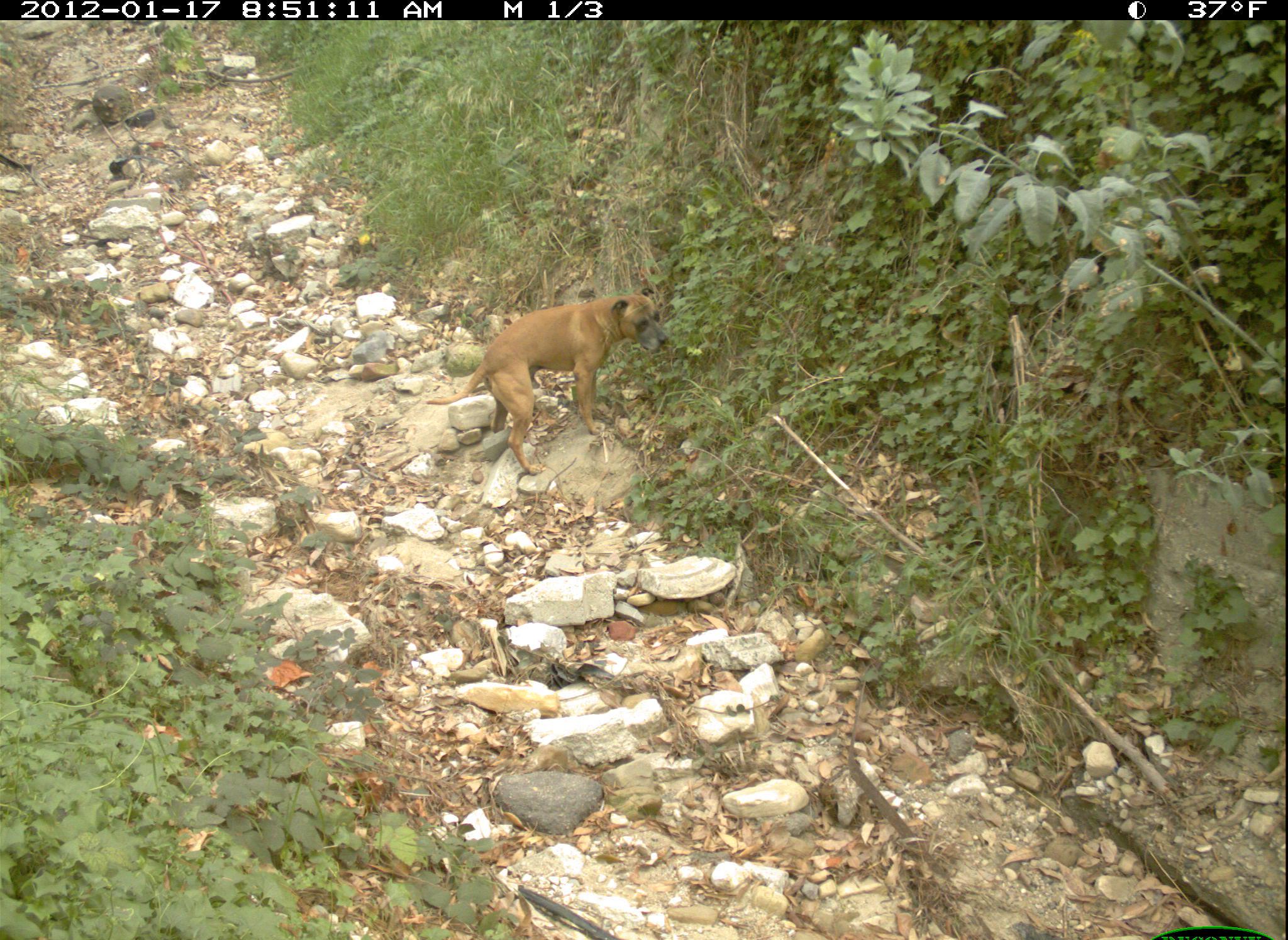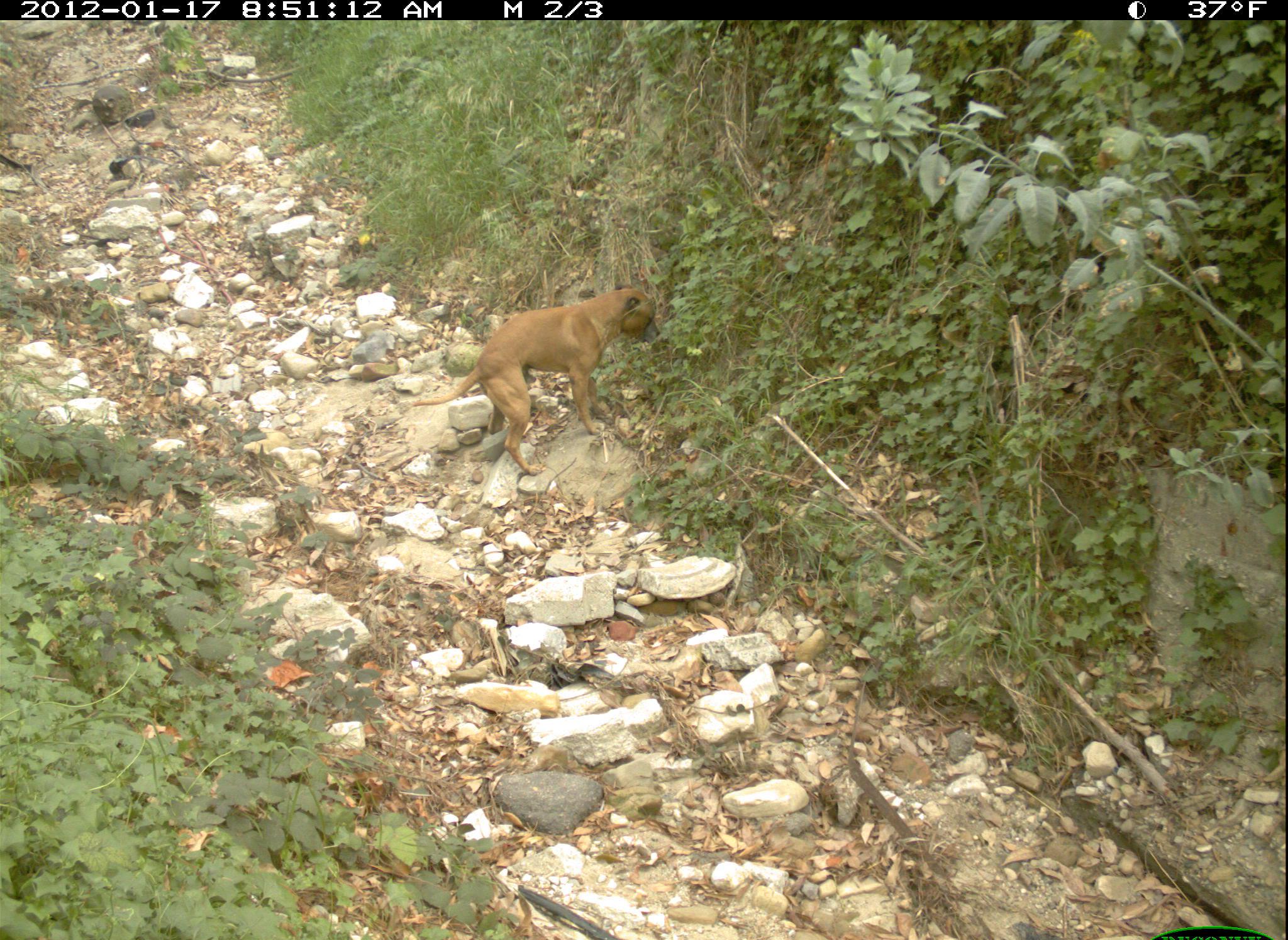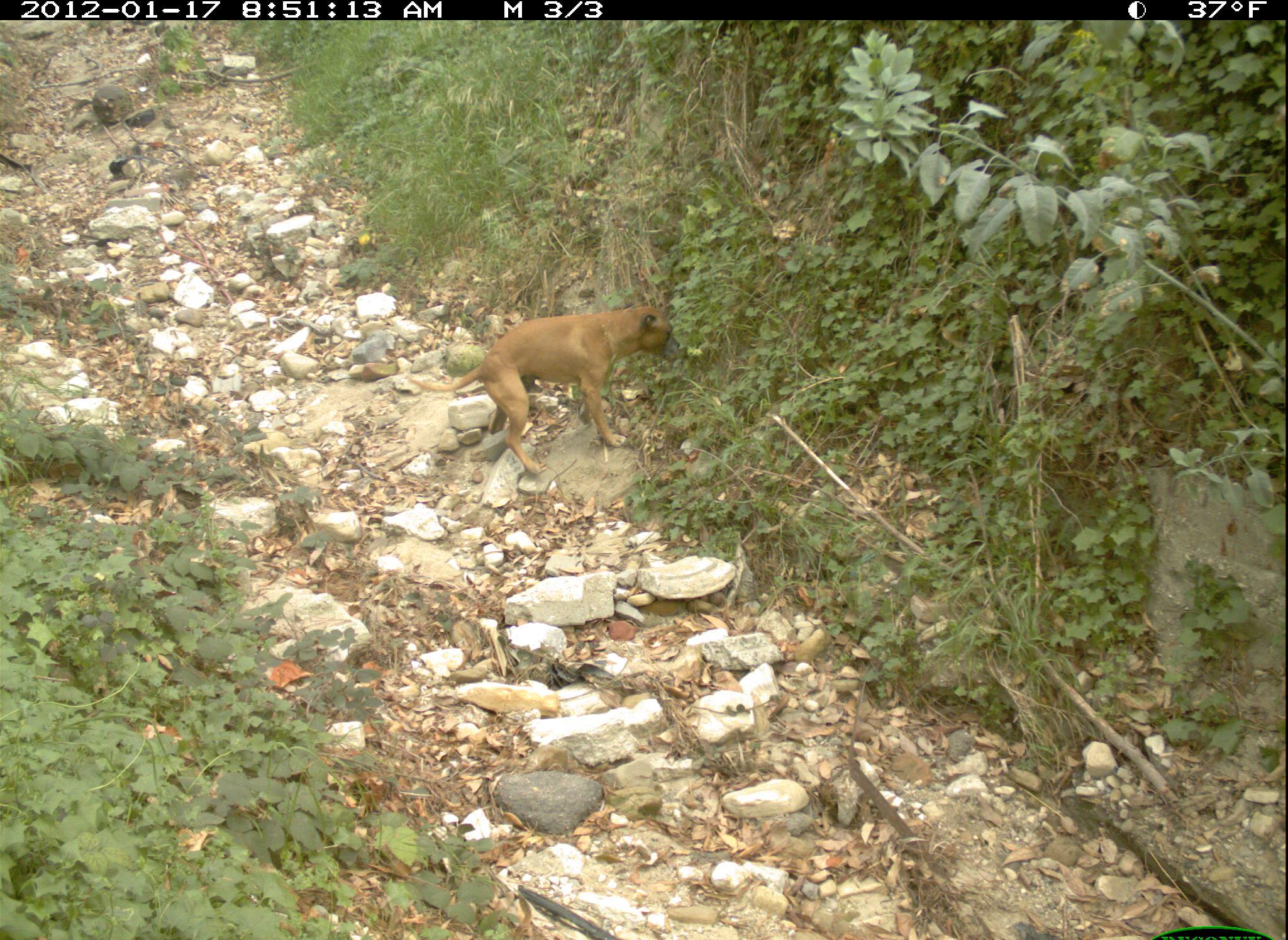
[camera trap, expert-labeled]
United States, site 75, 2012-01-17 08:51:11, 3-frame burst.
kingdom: Animalia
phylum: Chordata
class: Mammalia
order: Carnivora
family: Canidae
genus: Canis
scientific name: Canis familiaris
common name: domestic dog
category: dog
Dog (domestic dog) (Canis familiaris).